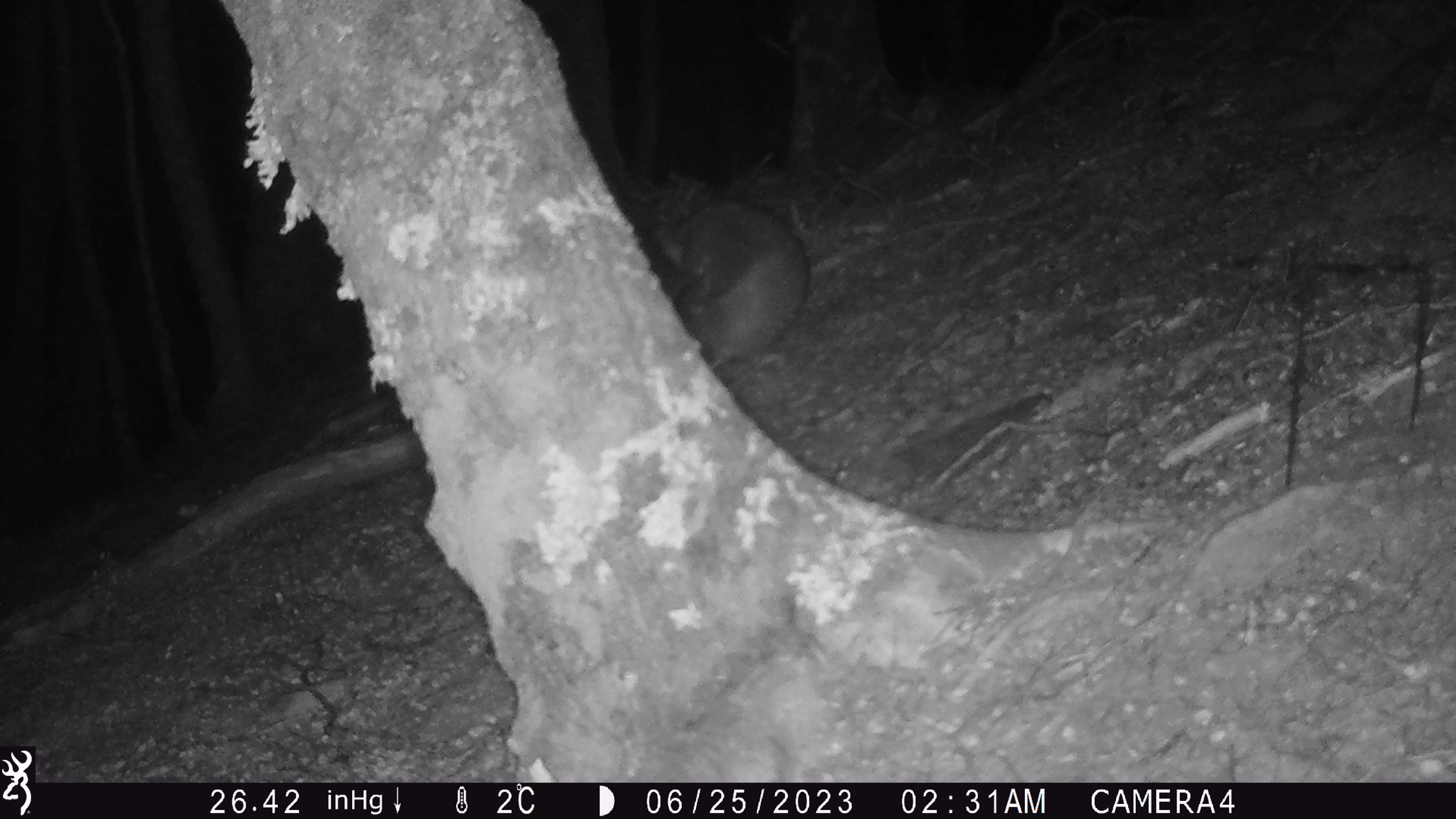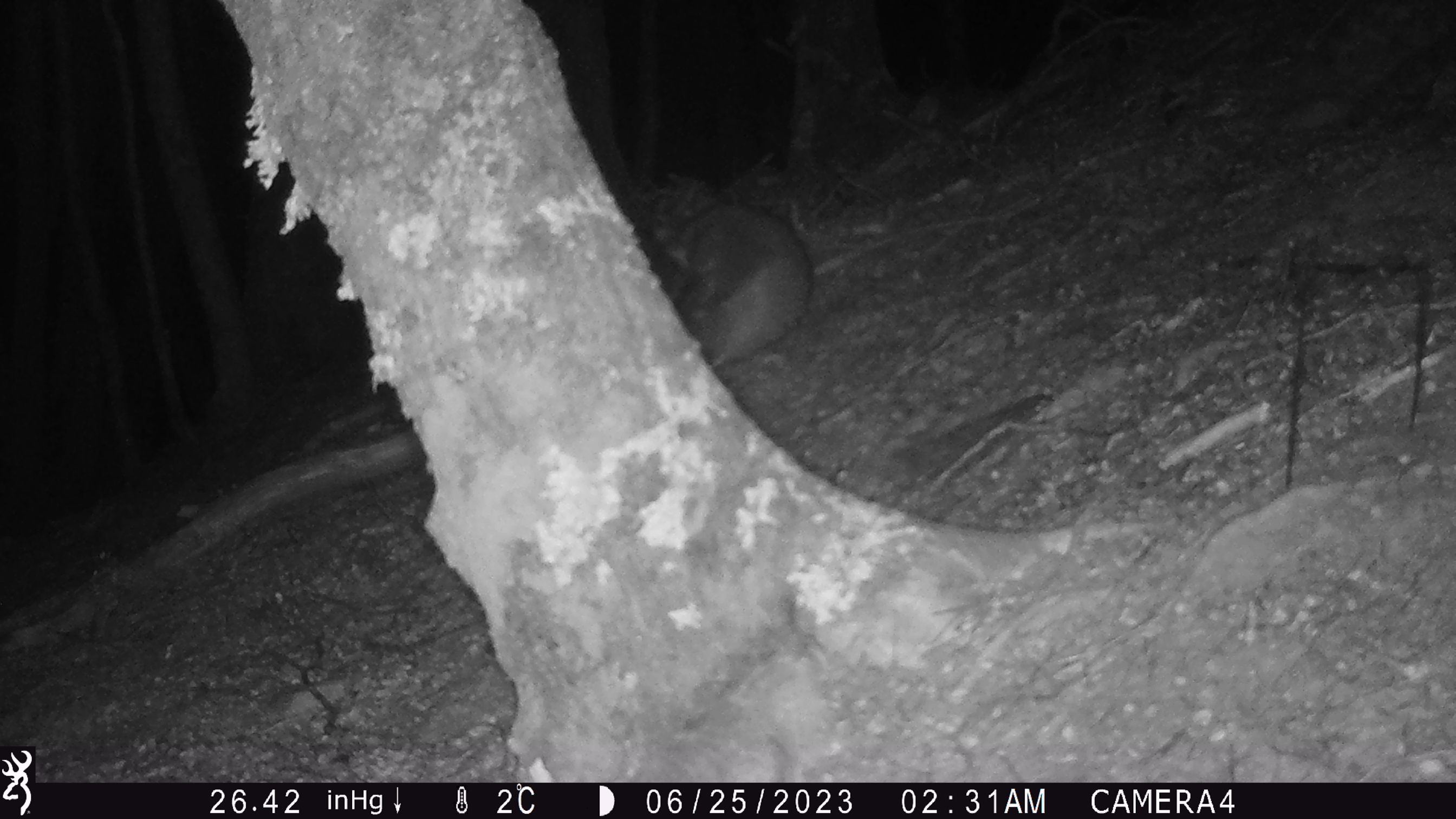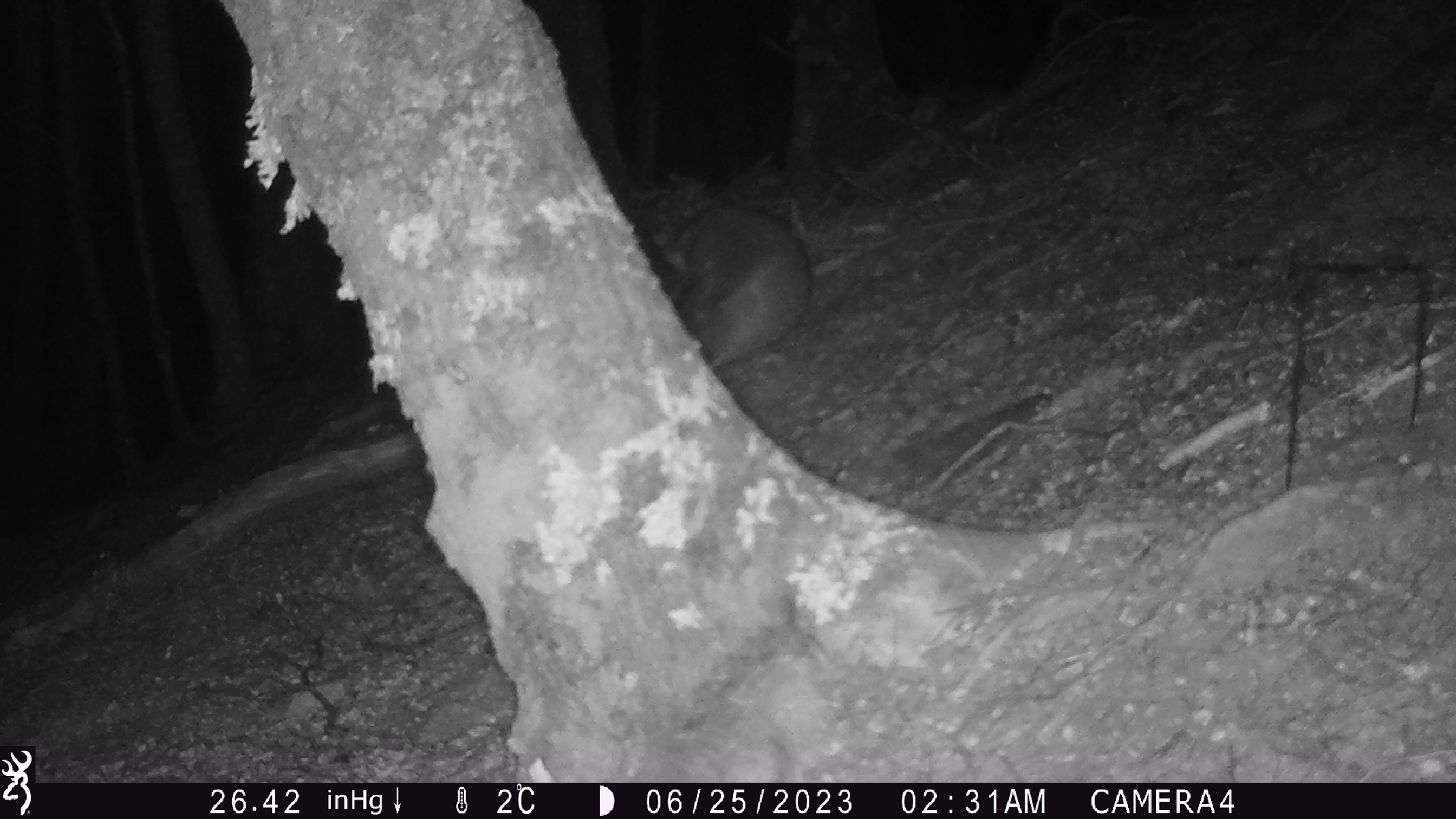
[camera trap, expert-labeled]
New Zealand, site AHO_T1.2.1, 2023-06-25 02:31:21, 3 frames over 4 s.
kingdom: Animalia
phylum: Chordata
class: Mammalia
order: Carnivora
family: Mustelidae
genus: Mustela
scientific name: Mustela erminea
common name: stoat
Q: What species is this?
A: Stoat (Mustela erminea).